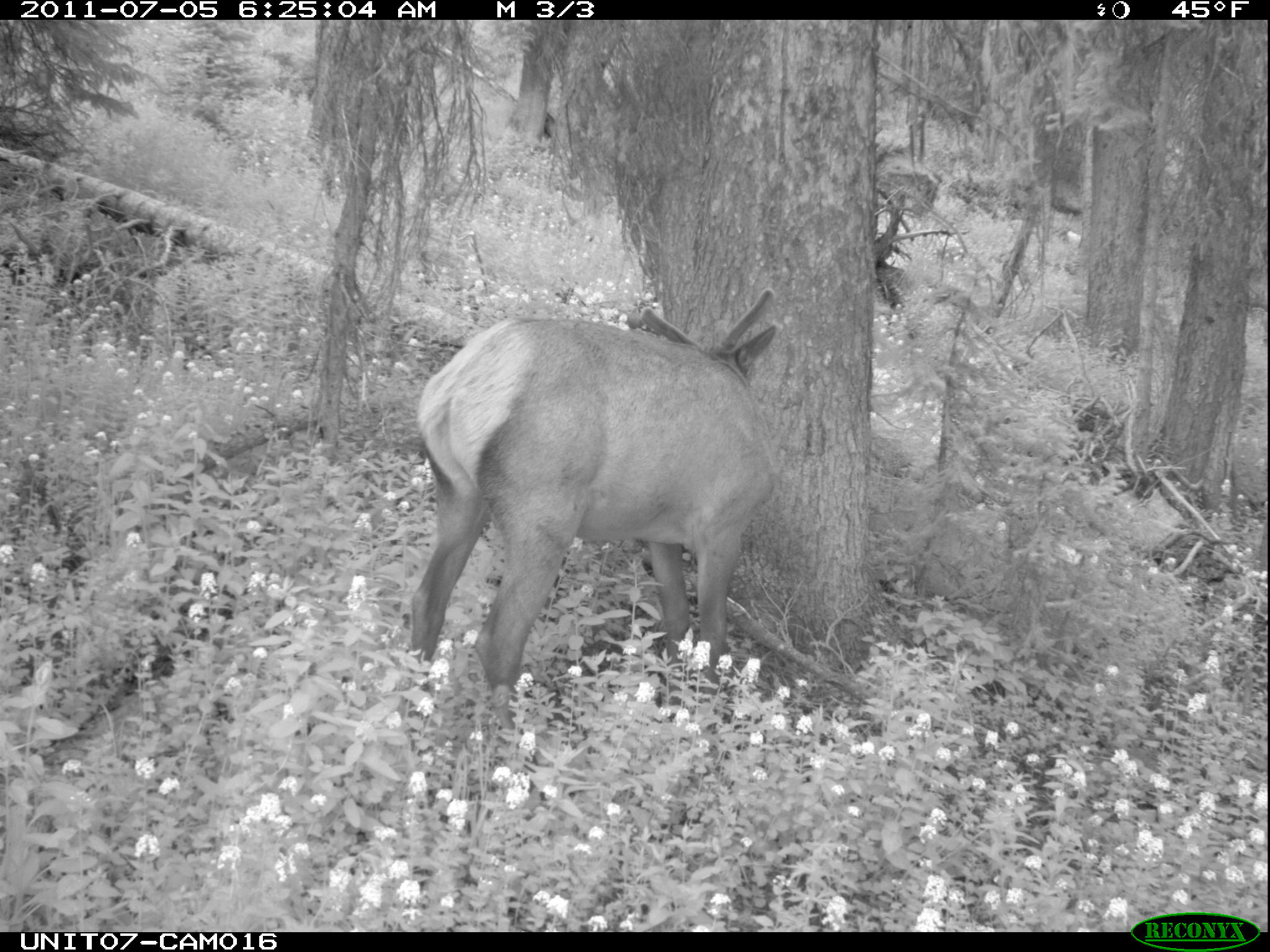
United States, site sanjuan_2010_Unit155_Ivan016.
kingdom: Animalia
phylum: Chordata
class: Mammalia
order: Artiodactyla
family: Cervidae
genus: Cervus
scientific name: Cervus elaphus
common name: red deer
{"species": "Cervus elaphus (red deer)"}